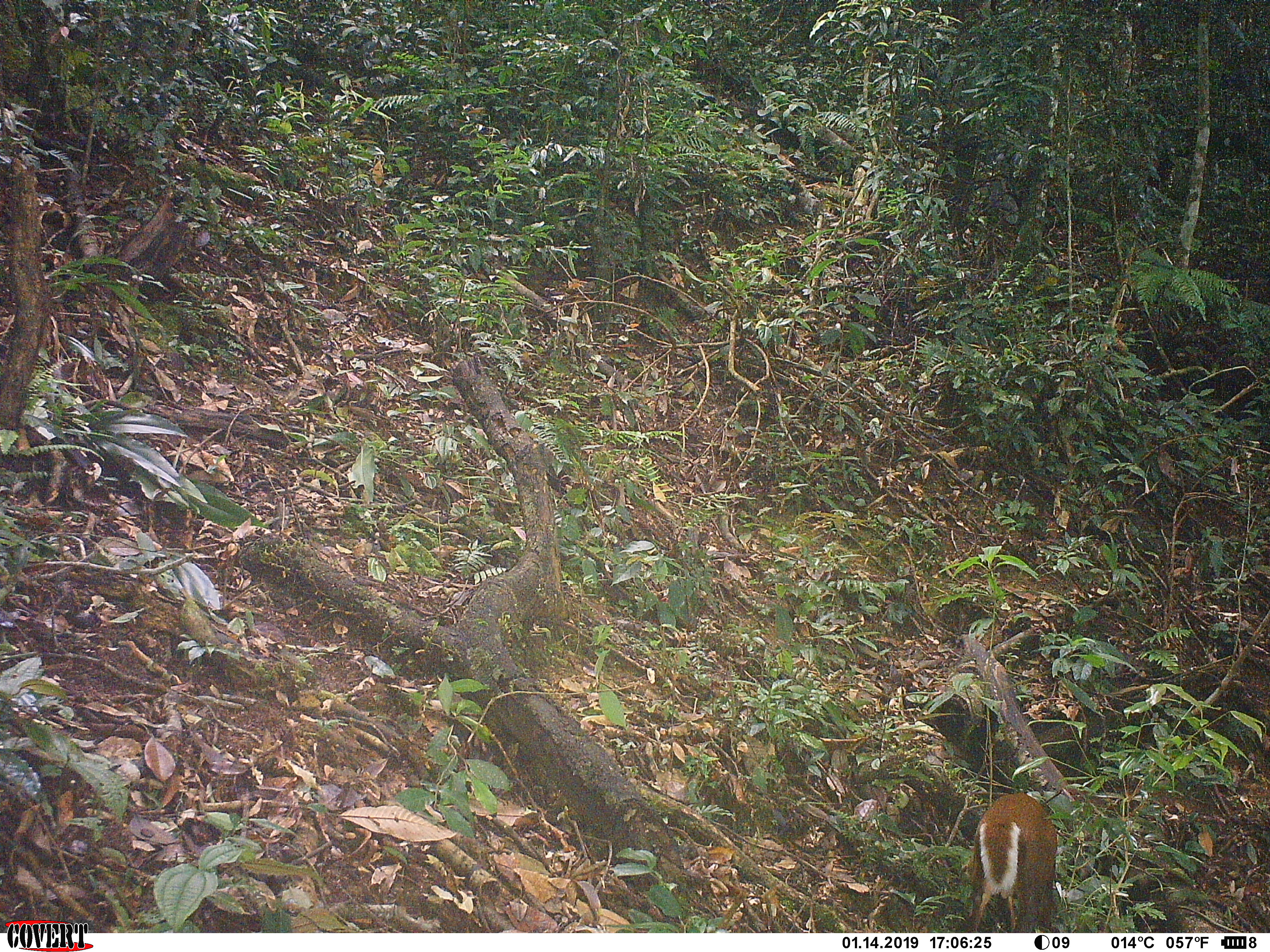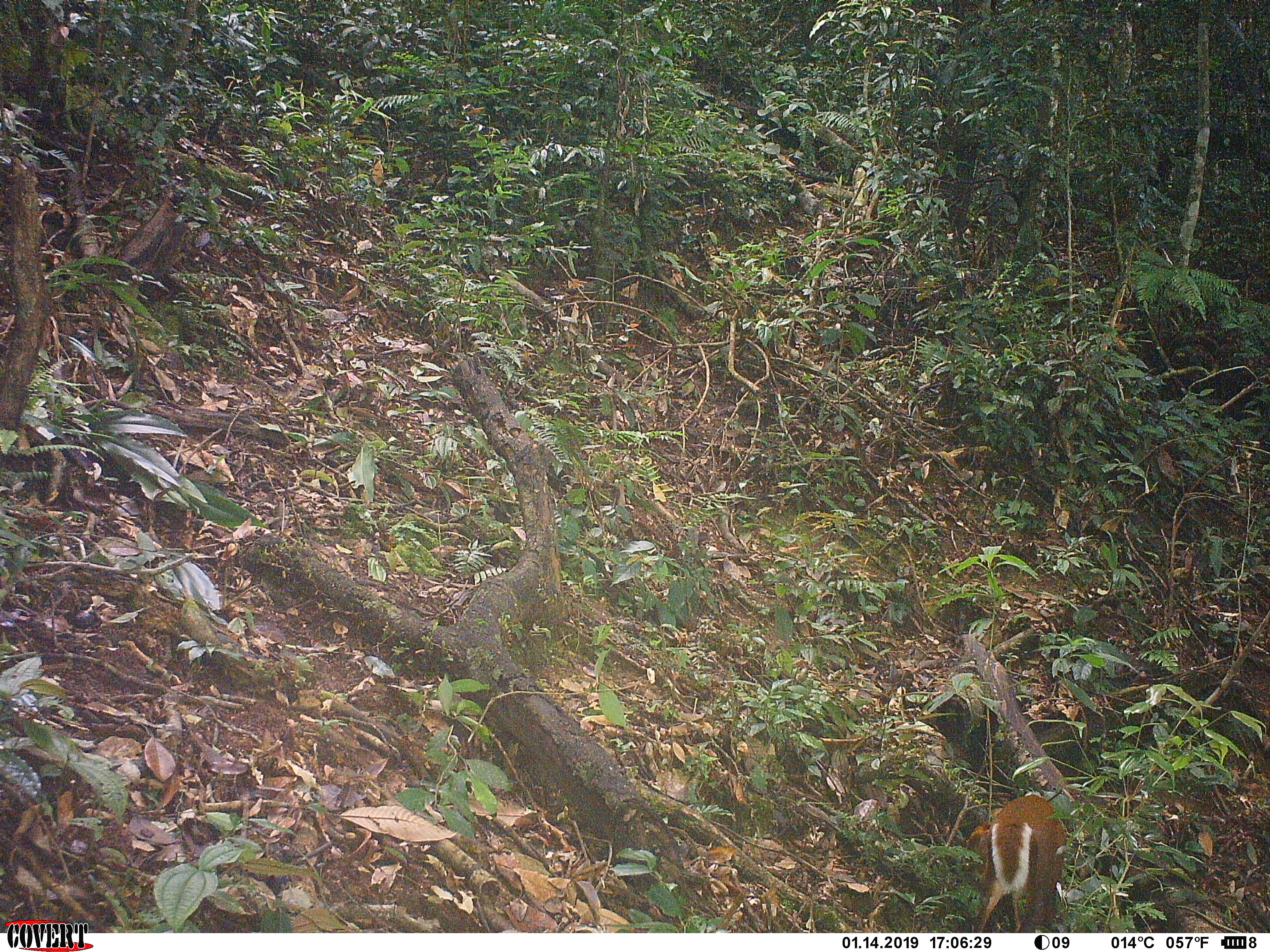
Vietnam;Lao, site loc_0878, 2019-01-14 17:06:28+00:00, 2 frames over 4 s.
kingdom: Animalia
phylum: Chordata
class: Mammalia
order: Artiodactyla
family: Cervidae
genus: Muntiacus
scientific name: Muntiacus rooseveltorum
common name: roosevelt's muntjac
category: roosevelts muntjac group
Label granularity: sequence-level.